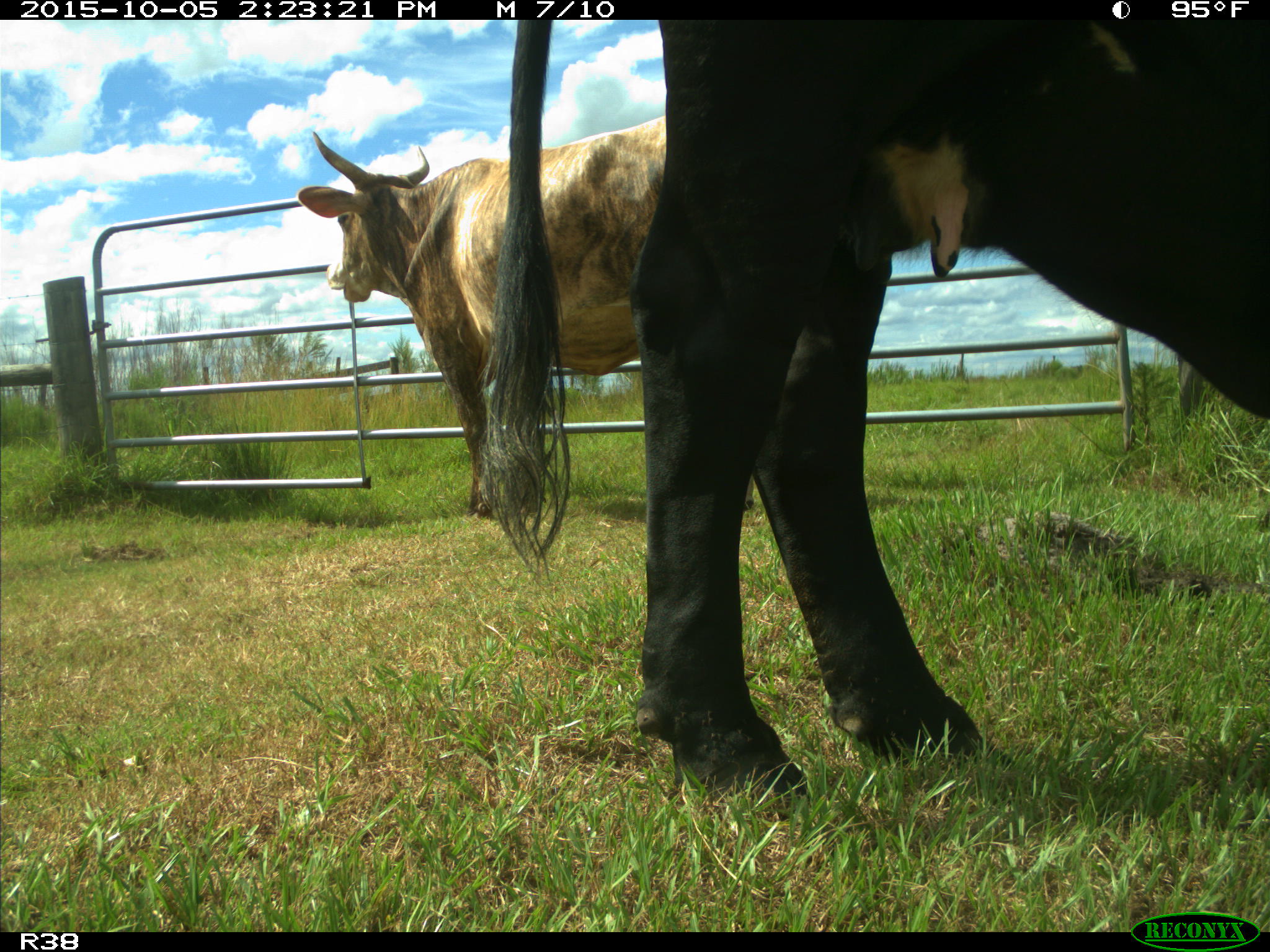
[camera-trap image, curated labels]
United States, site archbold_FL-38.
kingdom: Animalia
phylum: Chordata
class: Mammalia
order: Artiodactyla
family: Bovidae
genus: Bos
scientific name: Bos taurus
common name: domestic cow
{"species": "Bos taurus (domestic cow)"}